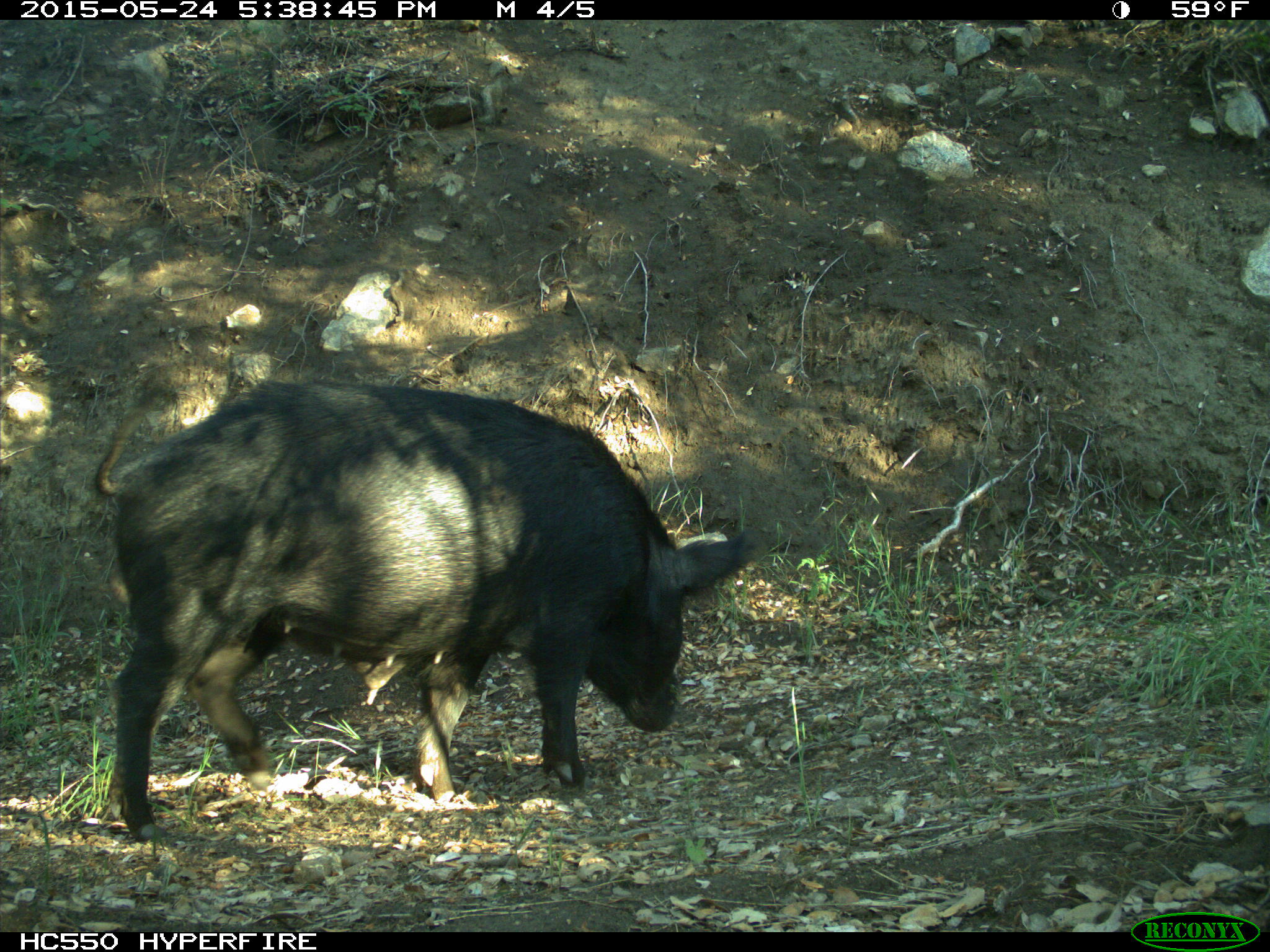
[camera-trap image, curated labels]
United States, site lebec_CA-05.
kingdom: Animalia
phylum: Chordata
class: Mammalia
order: Artiodactyla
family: Suidae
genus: Sus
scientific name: Sus scrofa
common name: wild boar